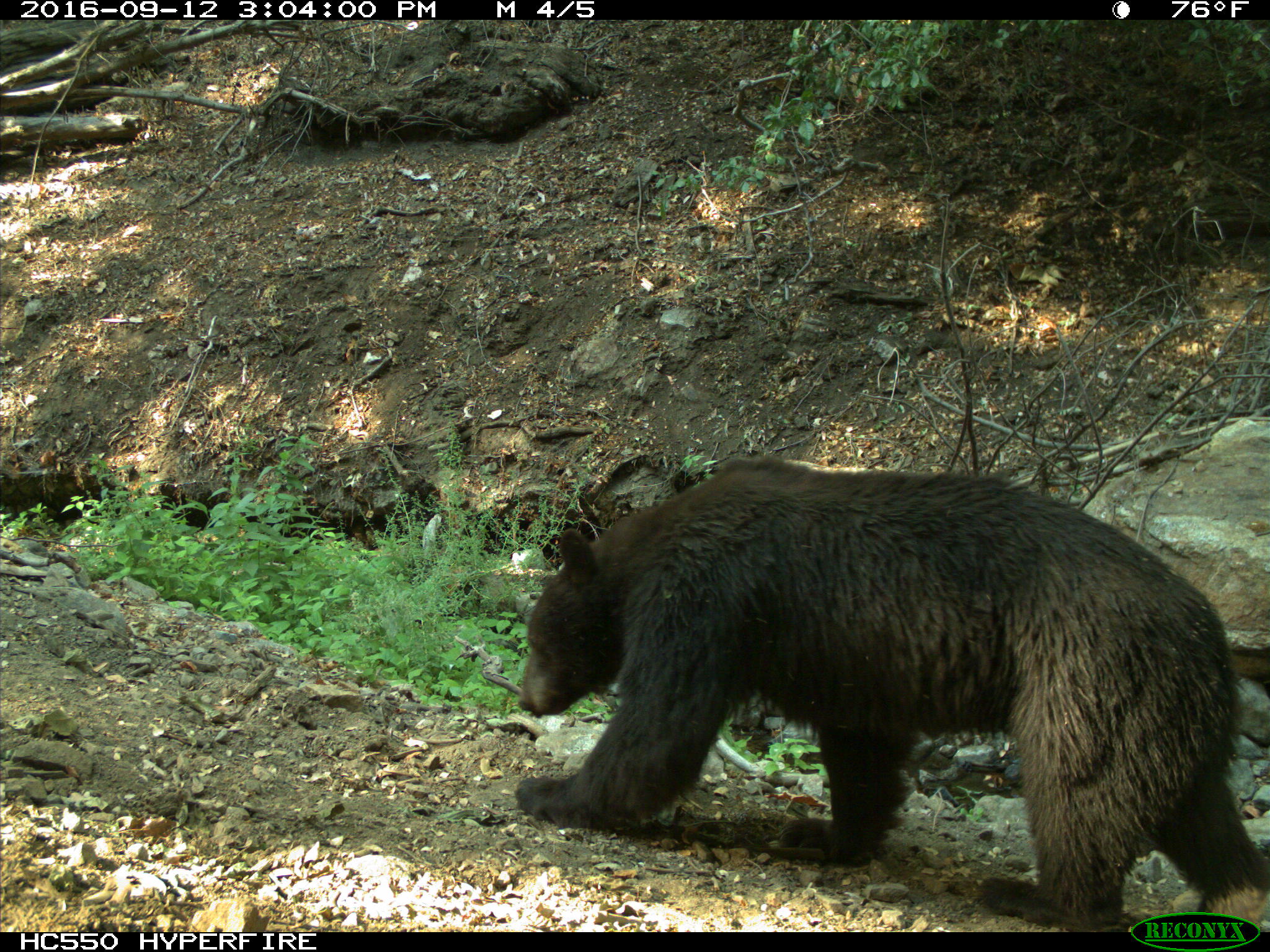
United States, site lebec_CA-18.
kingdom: Animalia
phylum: Chordata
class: Mammalia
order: Carnivora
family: Ursidae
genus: Ursus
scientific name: Ursus americanus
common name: american black bear